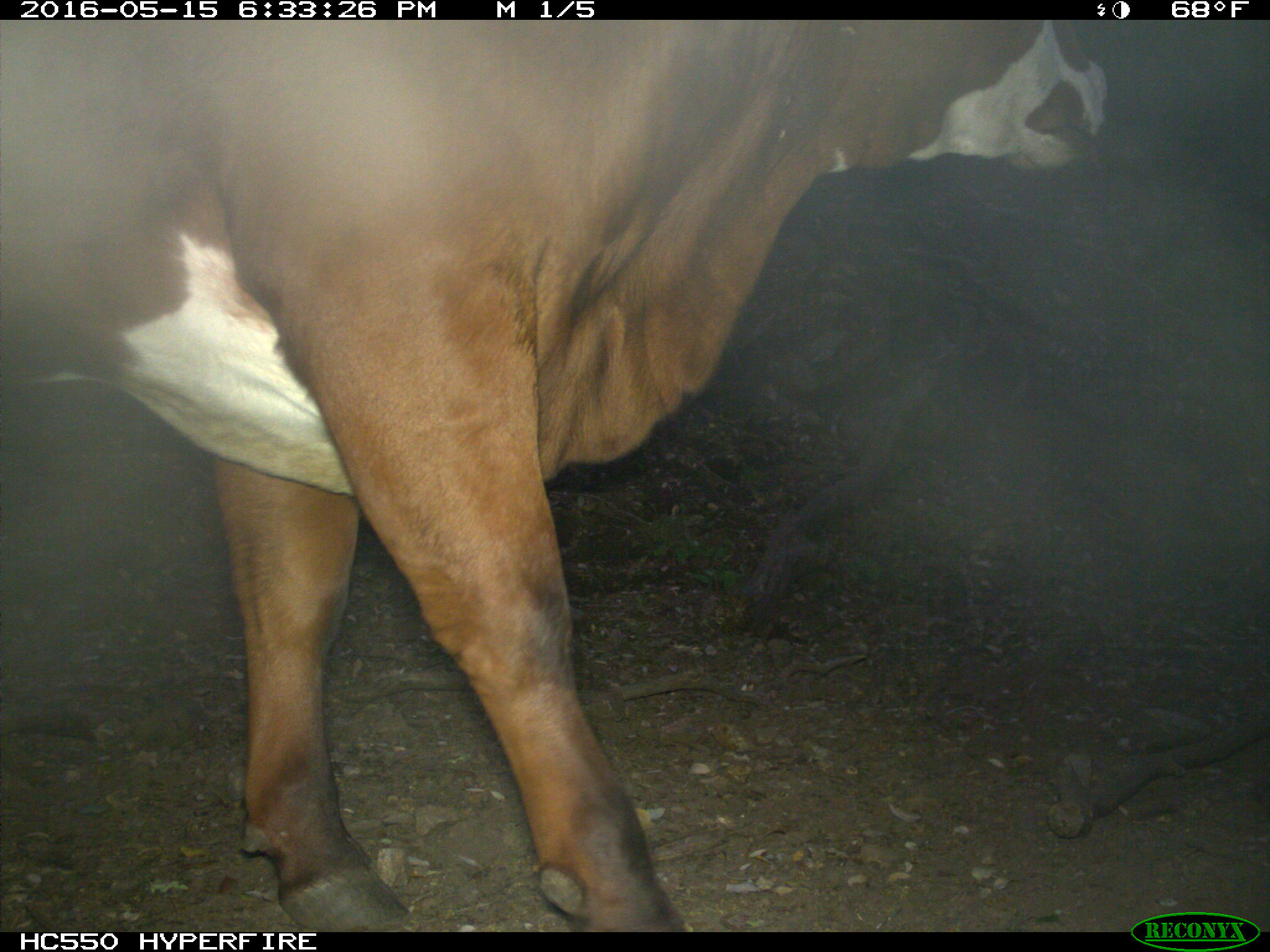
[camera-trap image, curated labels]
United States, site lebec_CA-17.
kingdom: Animalia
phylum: Chordata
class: Mammalia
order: Artiodactyla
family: Bovidae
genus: Bos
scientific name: Bos taurus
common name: domestic cow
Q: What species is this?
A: Bos taurus (domestic cow).